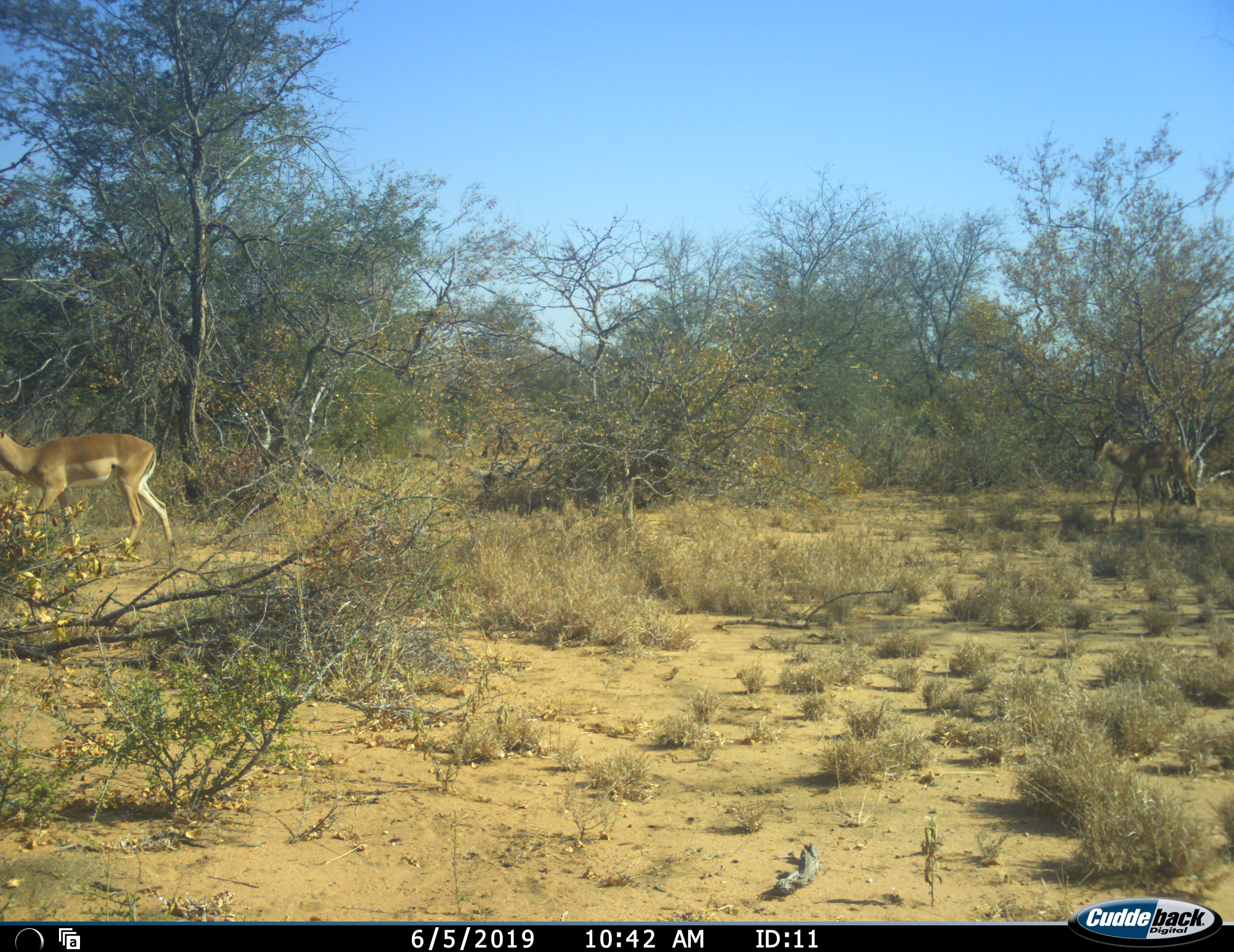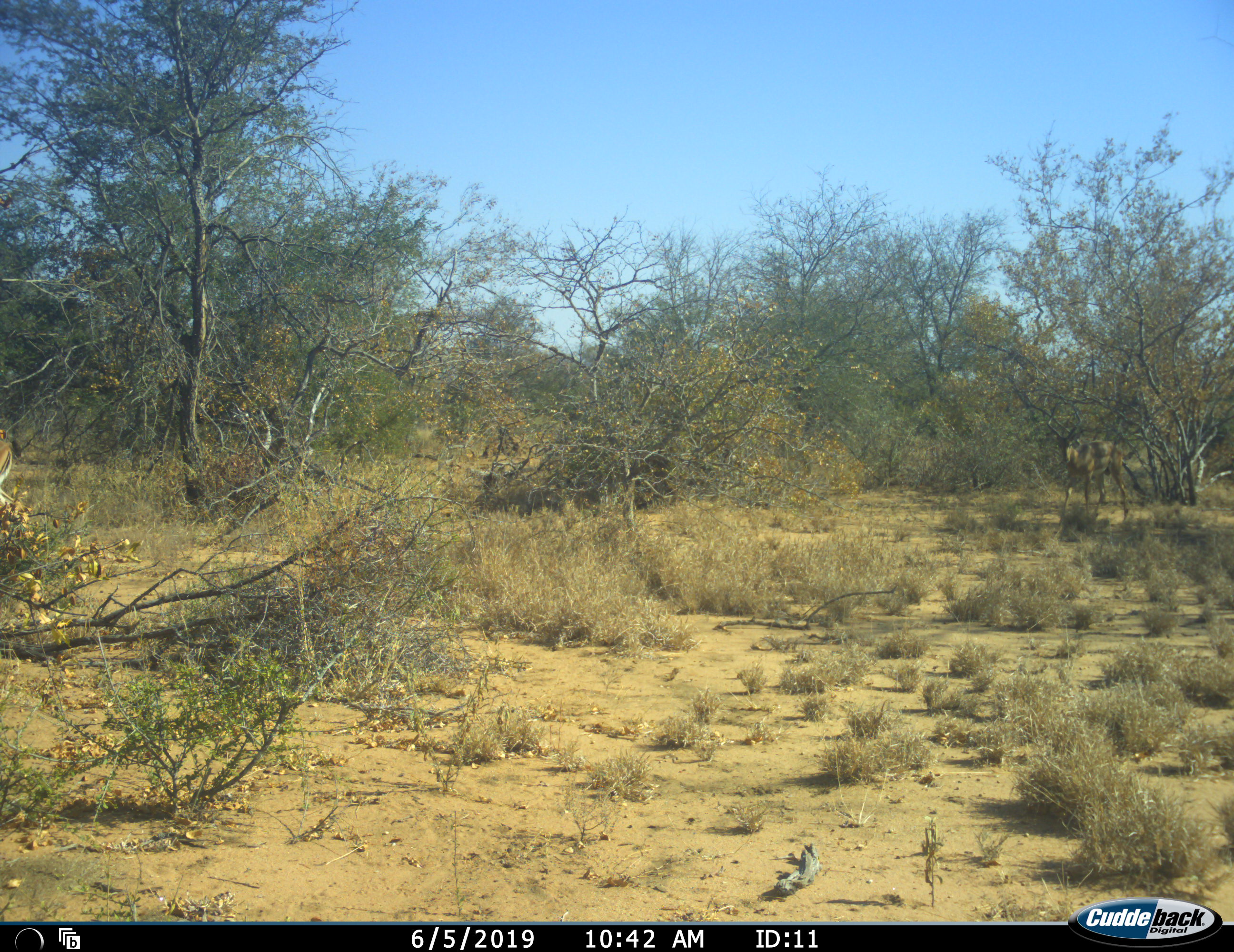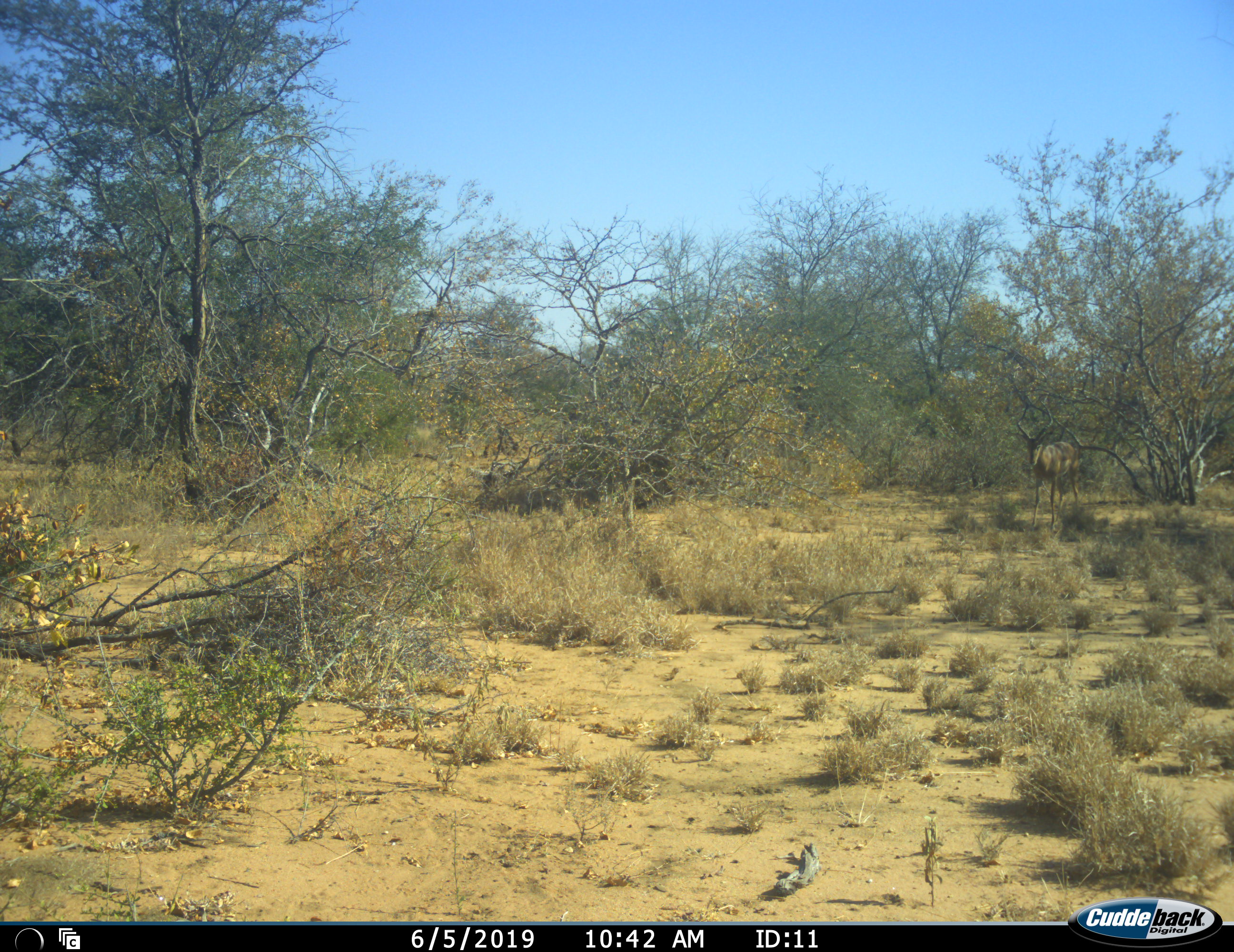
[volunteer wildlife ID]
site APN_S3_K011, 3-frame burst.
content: unidentified animal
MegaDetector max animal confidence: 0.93